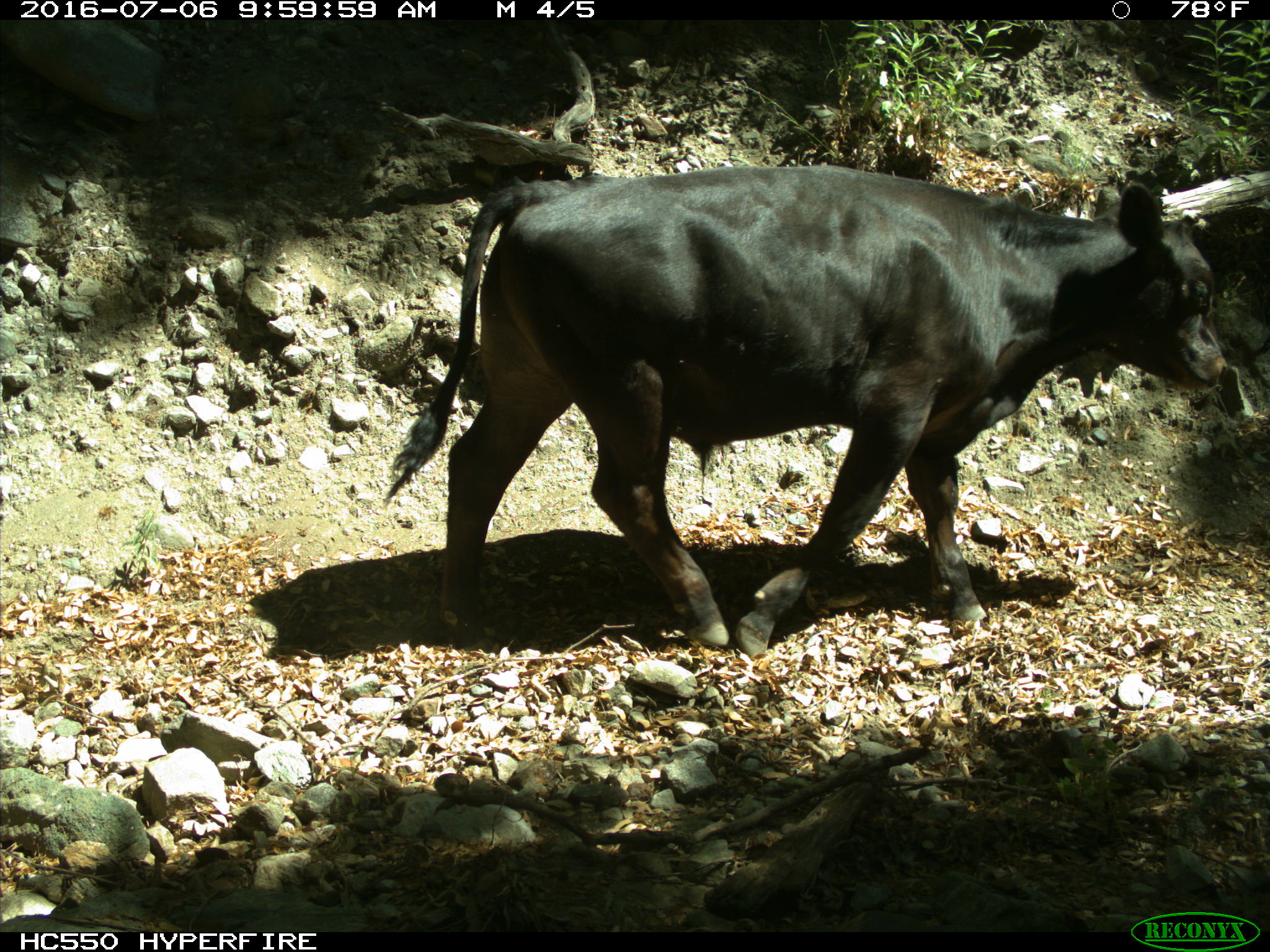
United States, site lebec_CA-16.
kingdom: Animalia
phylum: Chordata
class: Mammalia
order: Artiodactyla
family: Bovidae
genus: Bos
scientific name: Bos taurus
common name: domestic cow